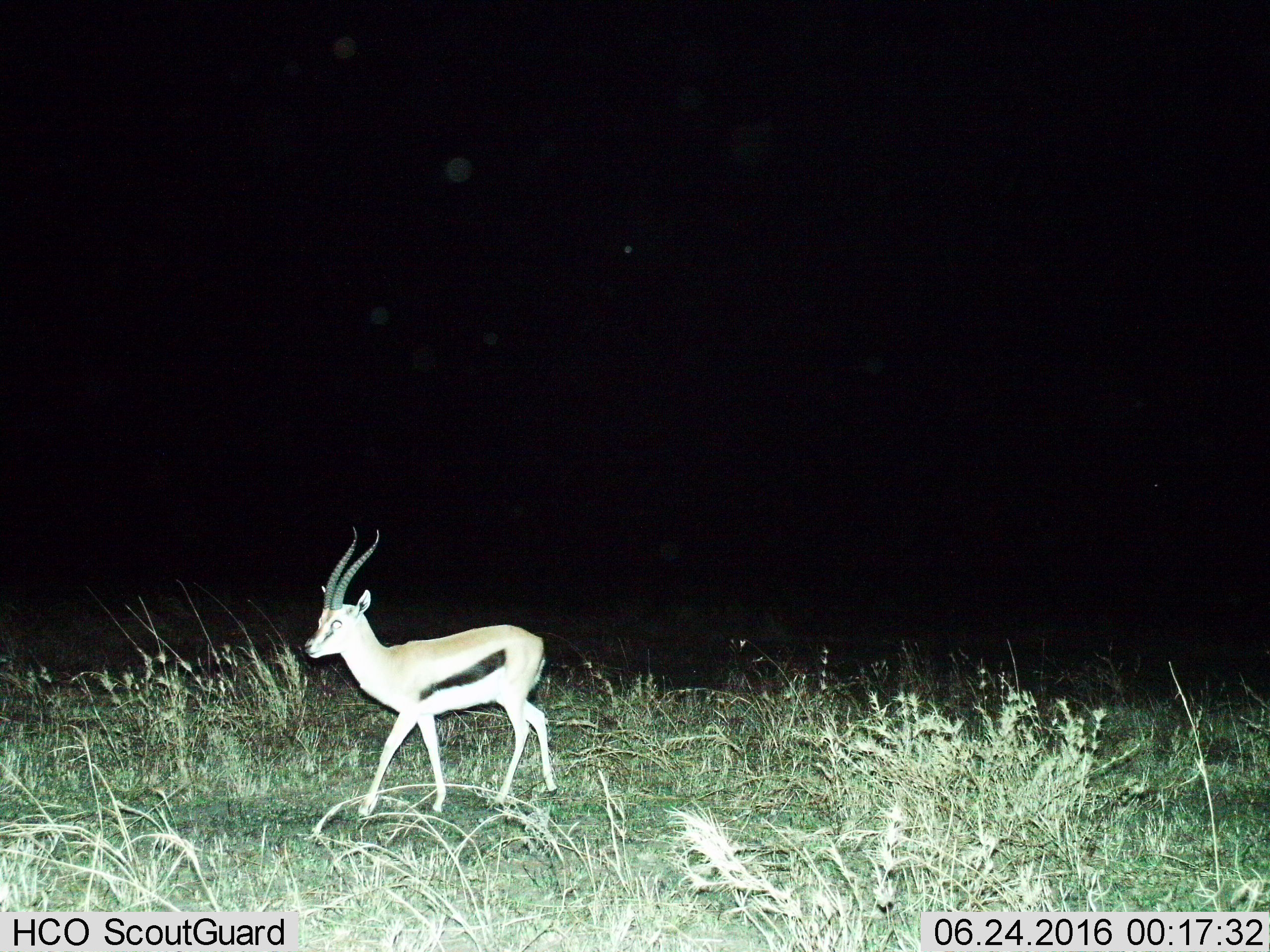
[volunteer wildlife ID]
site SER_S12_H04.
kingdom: Animalia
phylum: Chordata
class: Mammalia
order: Artiodactyla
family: Bovidae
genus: Eudorcas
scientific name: Eudorcas thomsonii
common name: thomson's gazelle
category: gazellethomsons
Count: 1.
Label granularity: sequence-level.